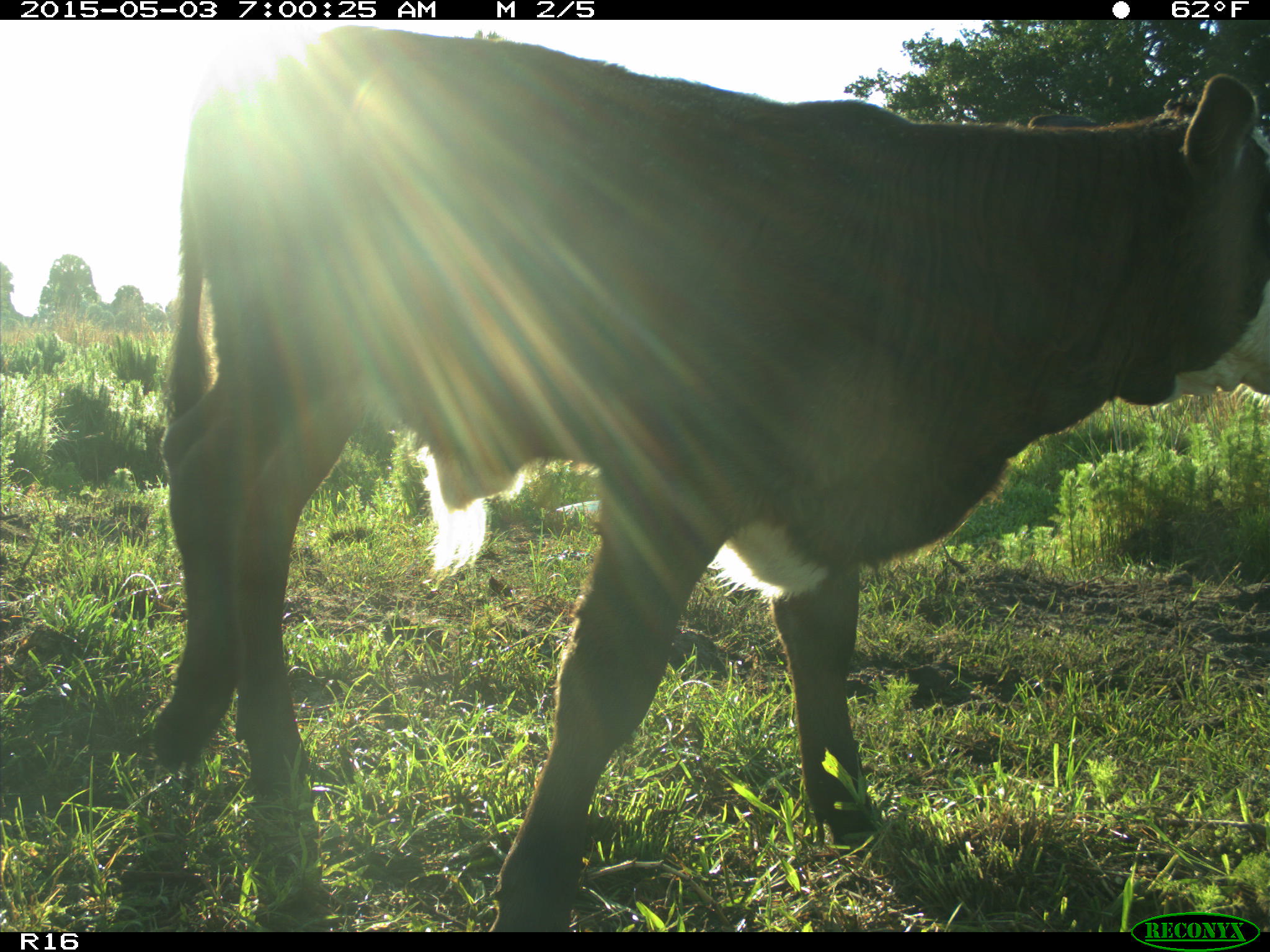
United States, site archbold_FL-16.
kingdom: Animalia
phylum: Chordata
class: Mammalia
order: Artiodactyla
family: Bovidae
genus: Bos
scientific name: Bos taurus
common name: domestic cow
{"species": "Bos taurus (domestic cow)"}